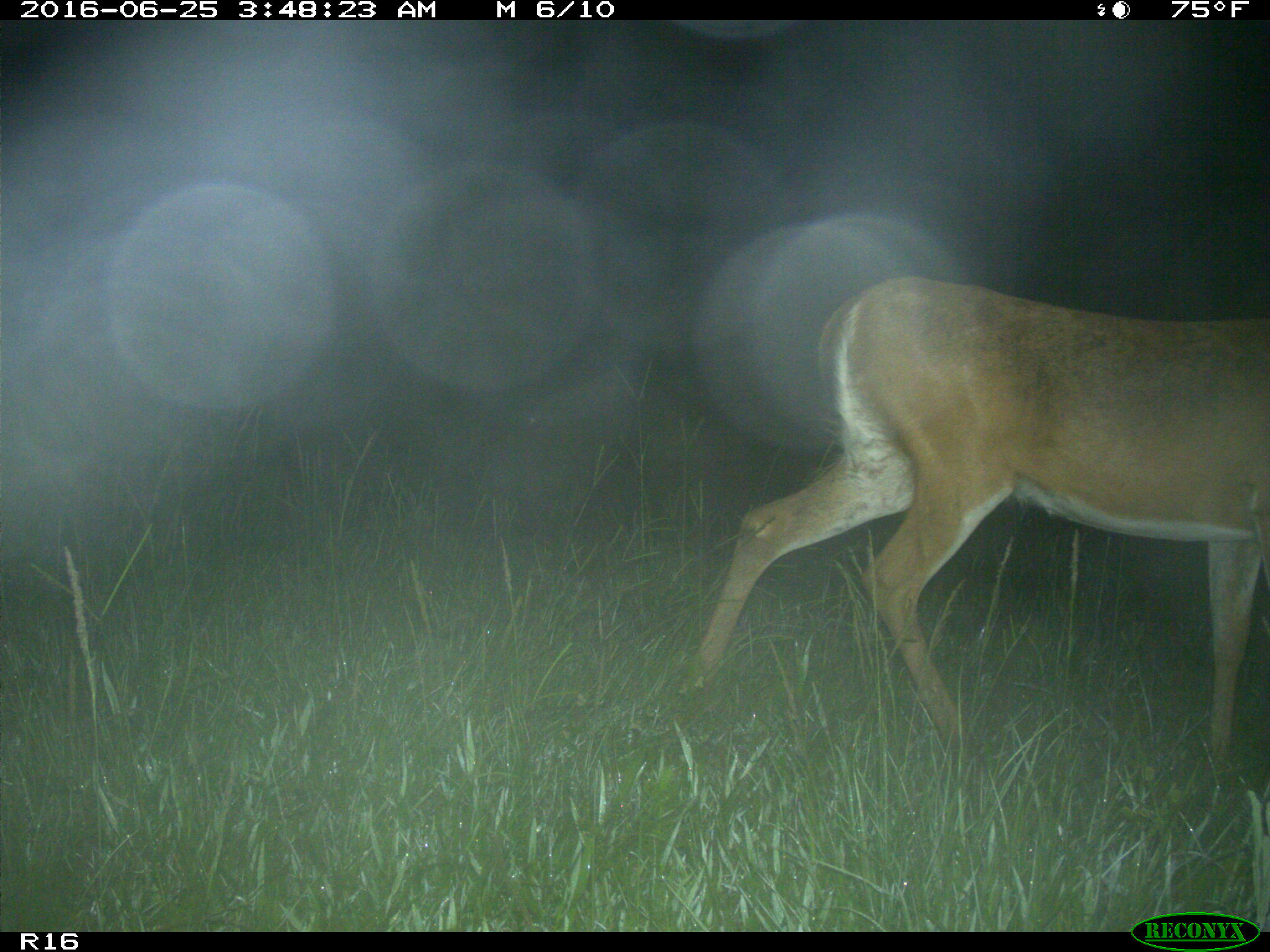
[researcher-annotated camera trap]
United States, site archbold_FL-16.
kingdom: Animalia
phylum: Chordata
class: Mammalia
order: Artiodactyla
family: Cervidae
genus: Odocoileus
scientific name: Odocoileus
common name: deer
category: unidentified deer